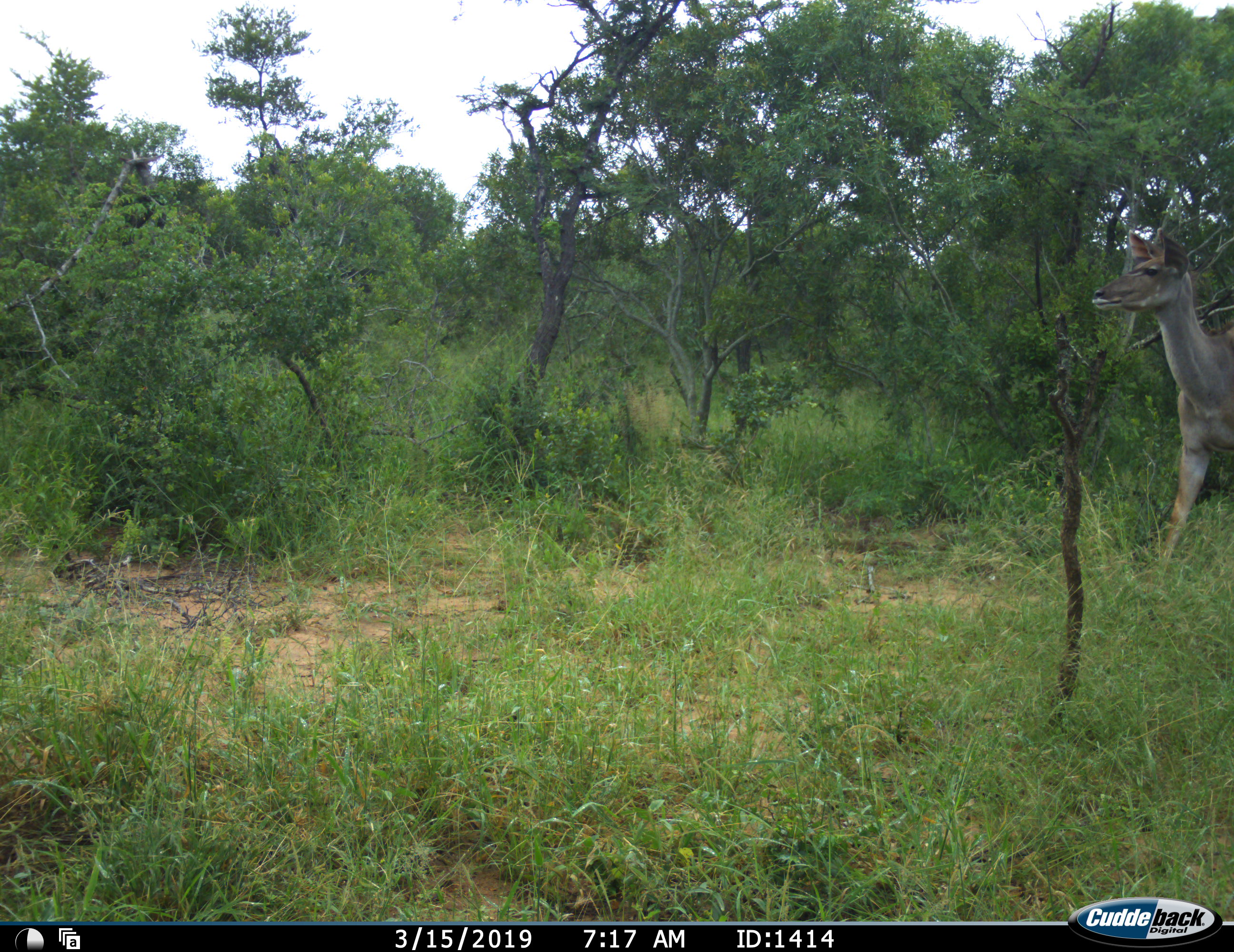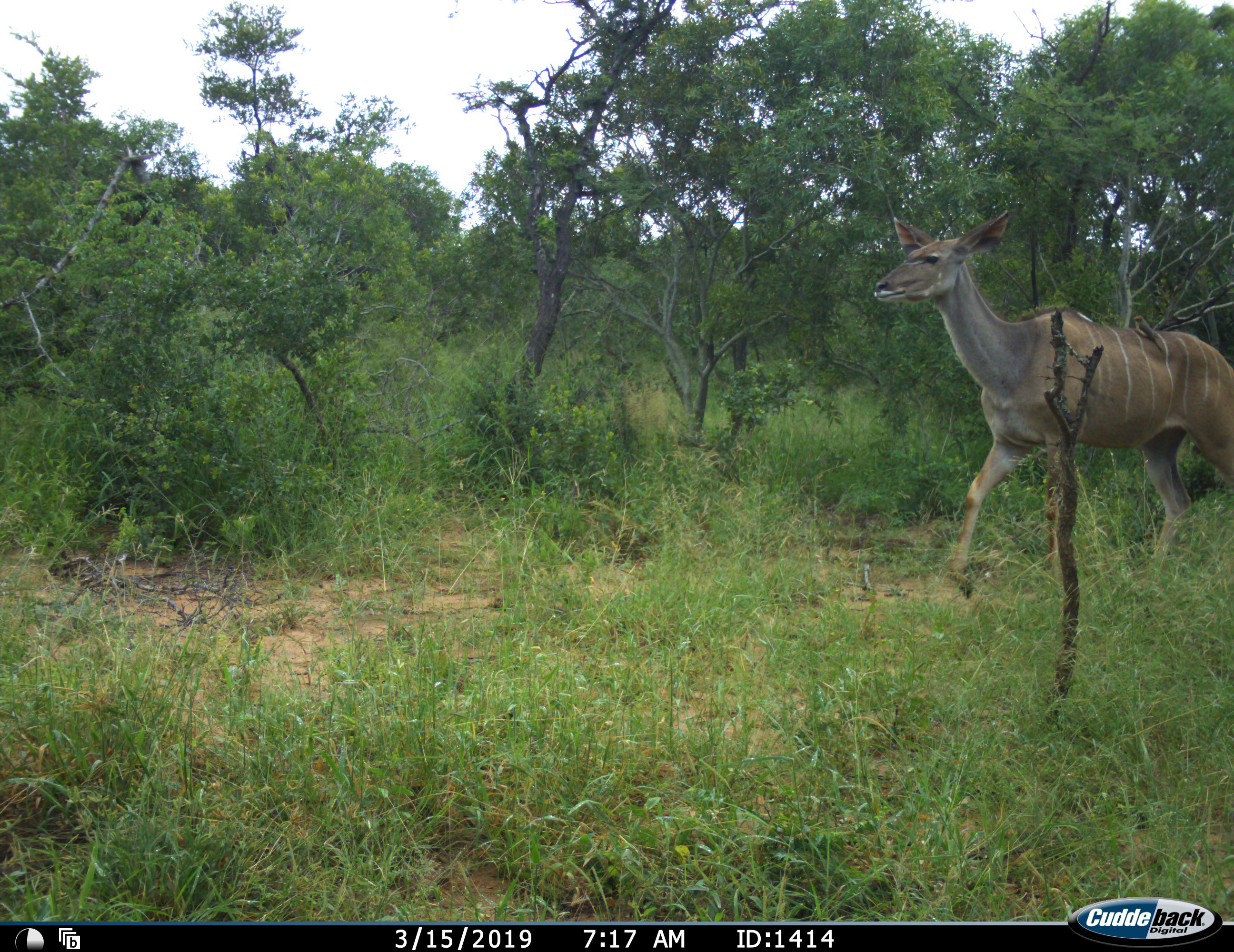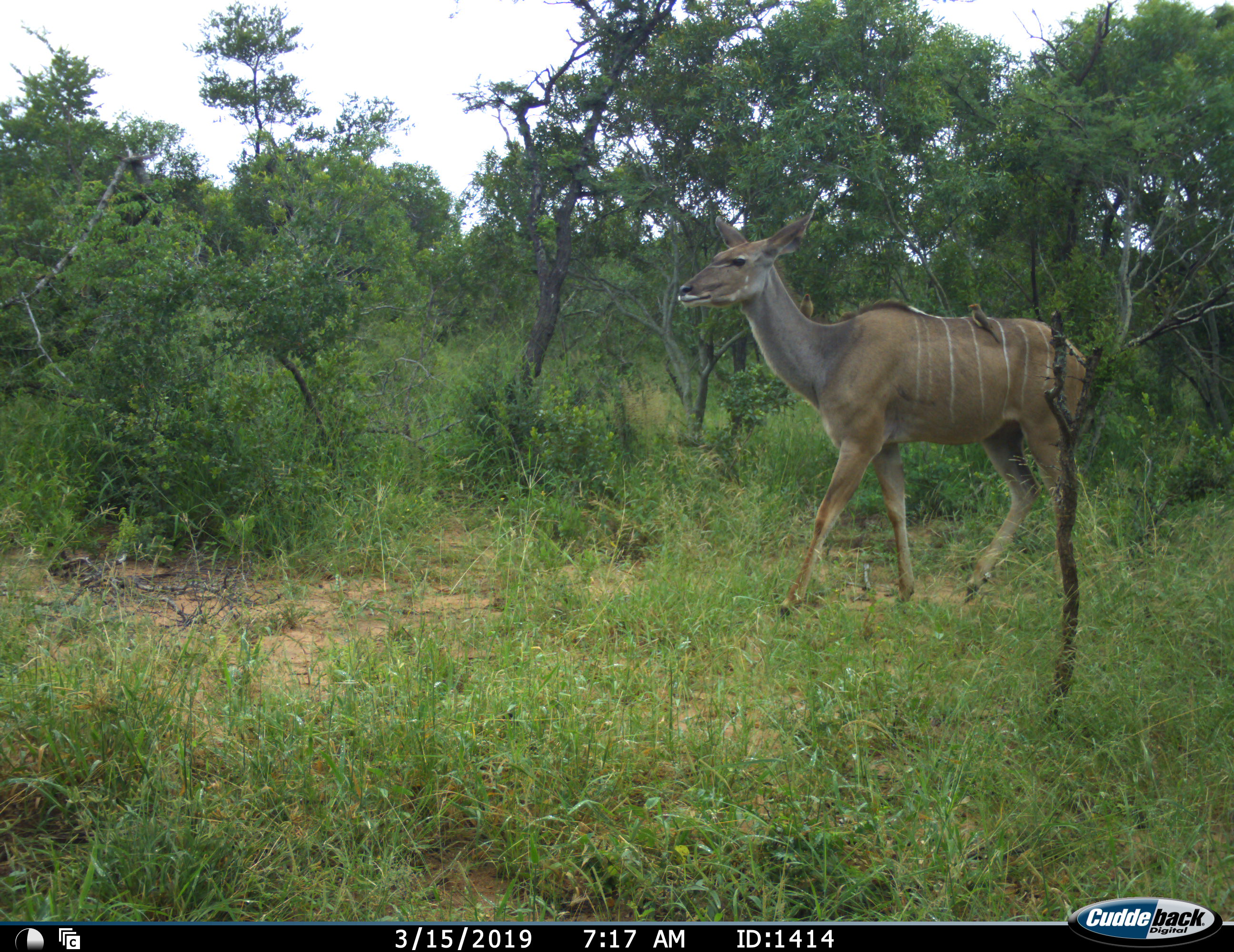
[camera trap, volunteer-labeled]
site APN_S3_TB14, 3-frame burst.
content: unidentified animal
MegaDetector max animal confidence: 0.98